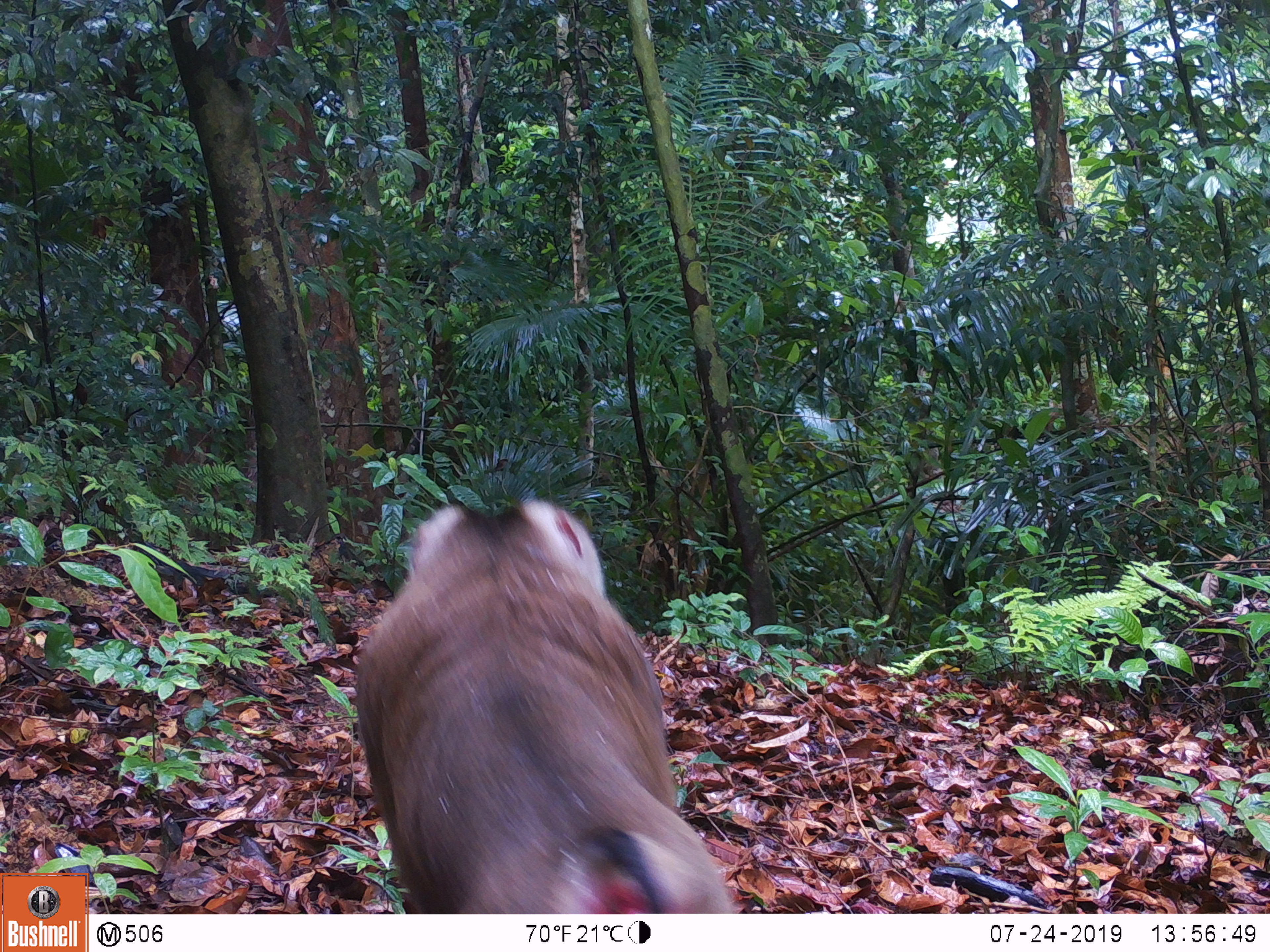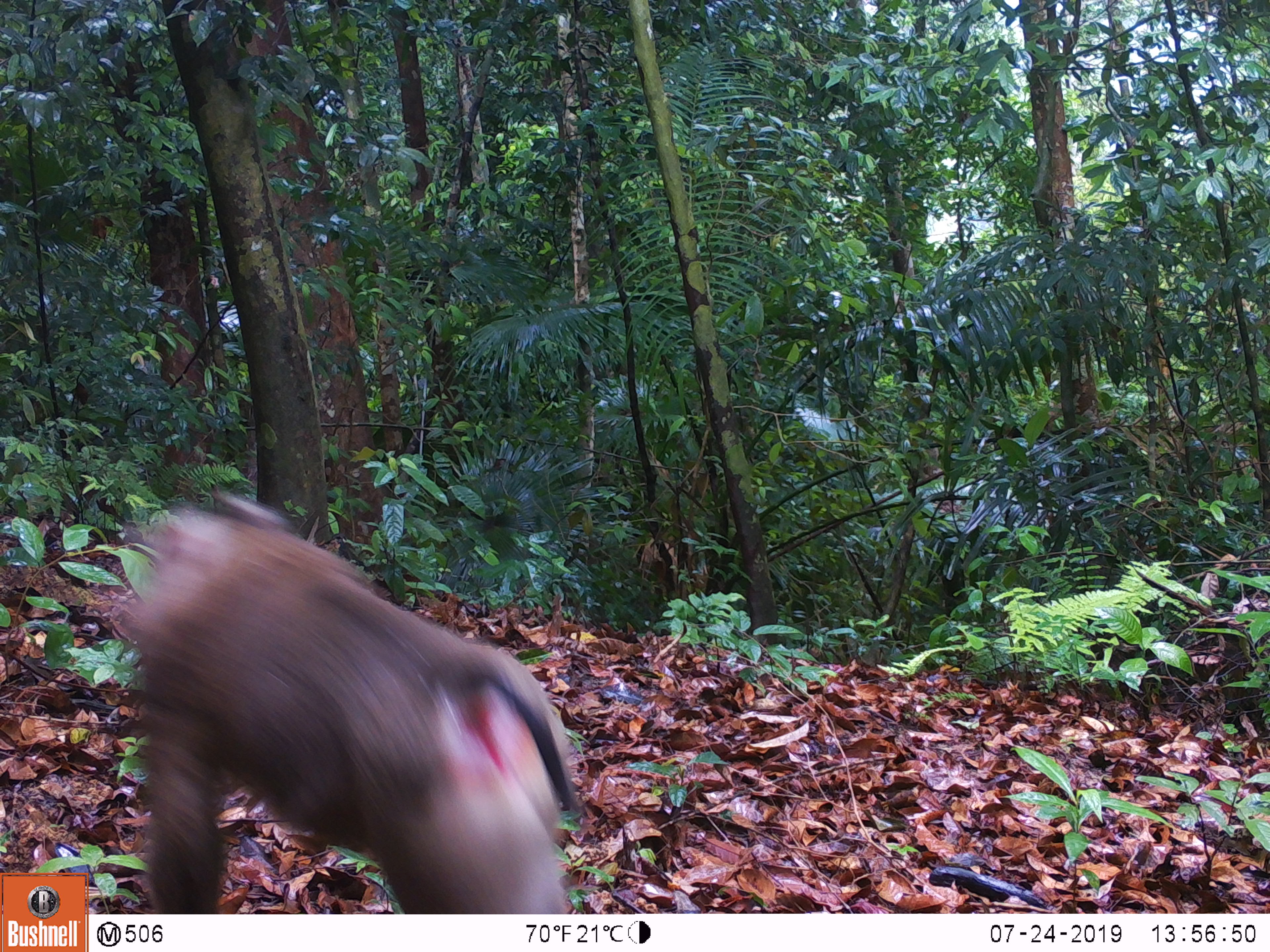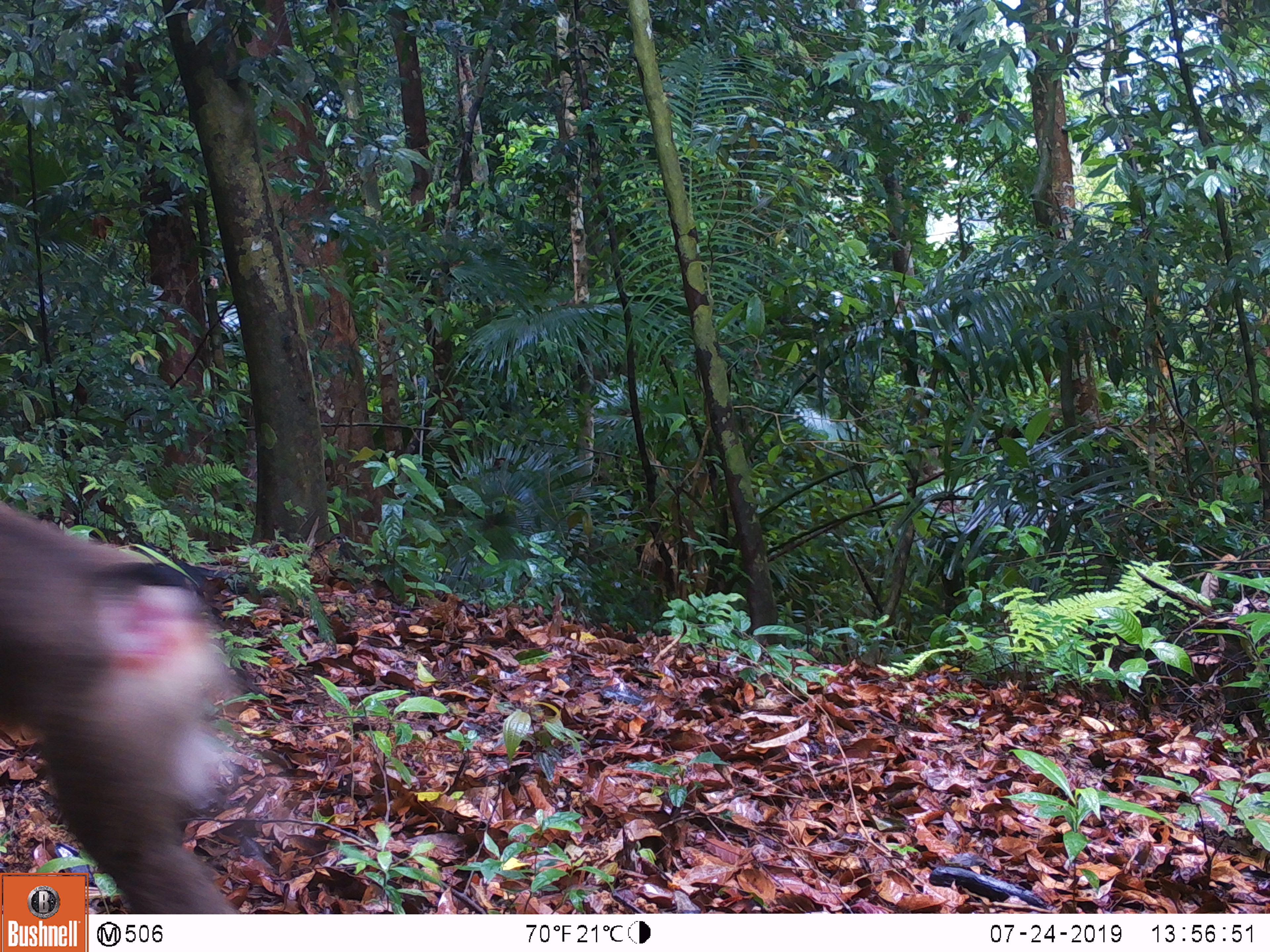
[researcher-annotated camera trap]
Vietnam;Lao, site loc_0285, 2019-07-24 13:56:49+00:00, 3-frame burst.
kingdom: Animalia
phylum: Chordata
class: Mammalia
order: Primates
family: Cercopithecidae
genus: Macaca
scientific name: Macaca nemestrina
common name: pig-tailed macaque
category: pig tailed macaque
Pig tailed macaque (pig-tailed macaque) (Macaca nemestrina). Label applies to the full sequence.